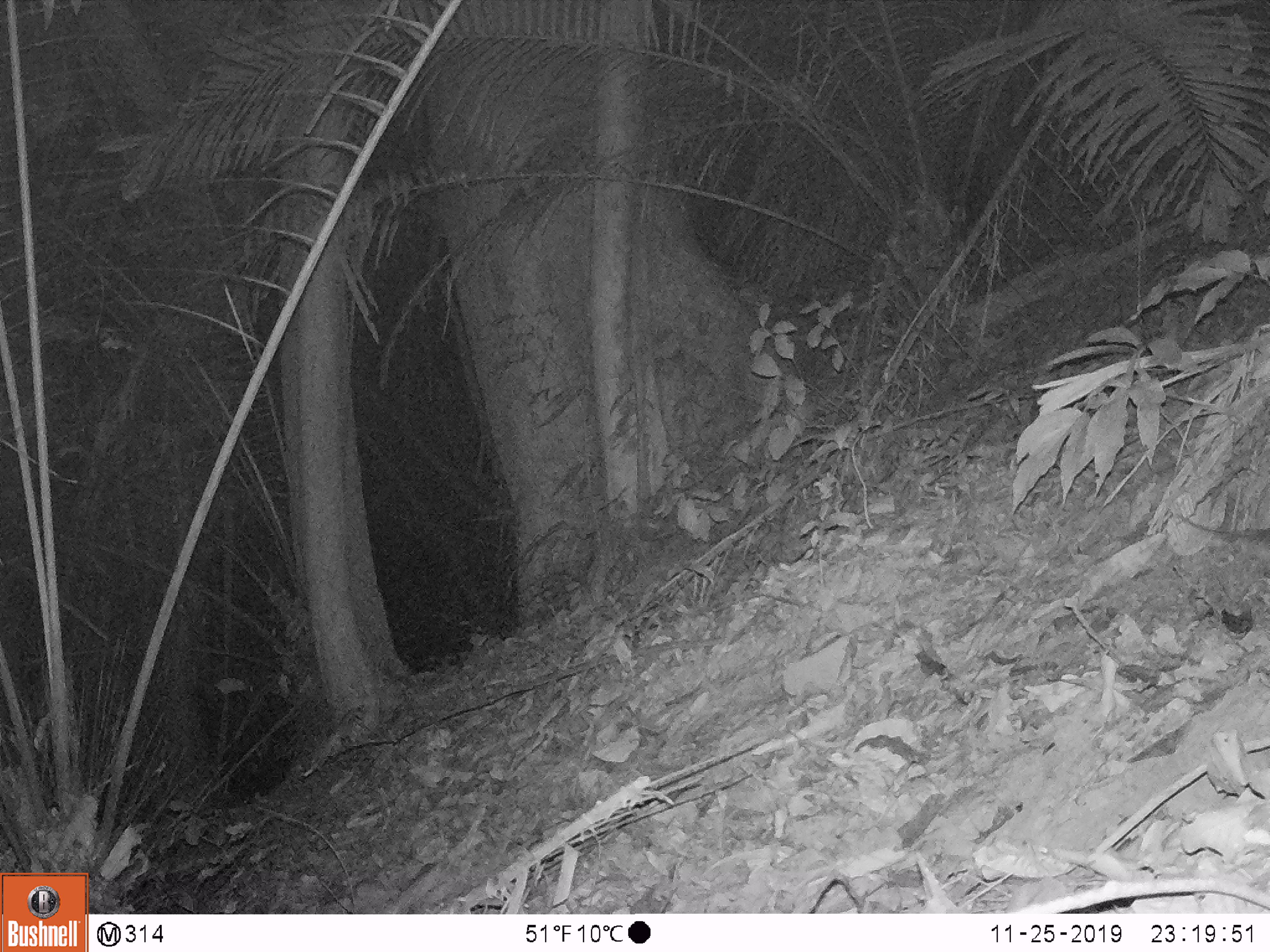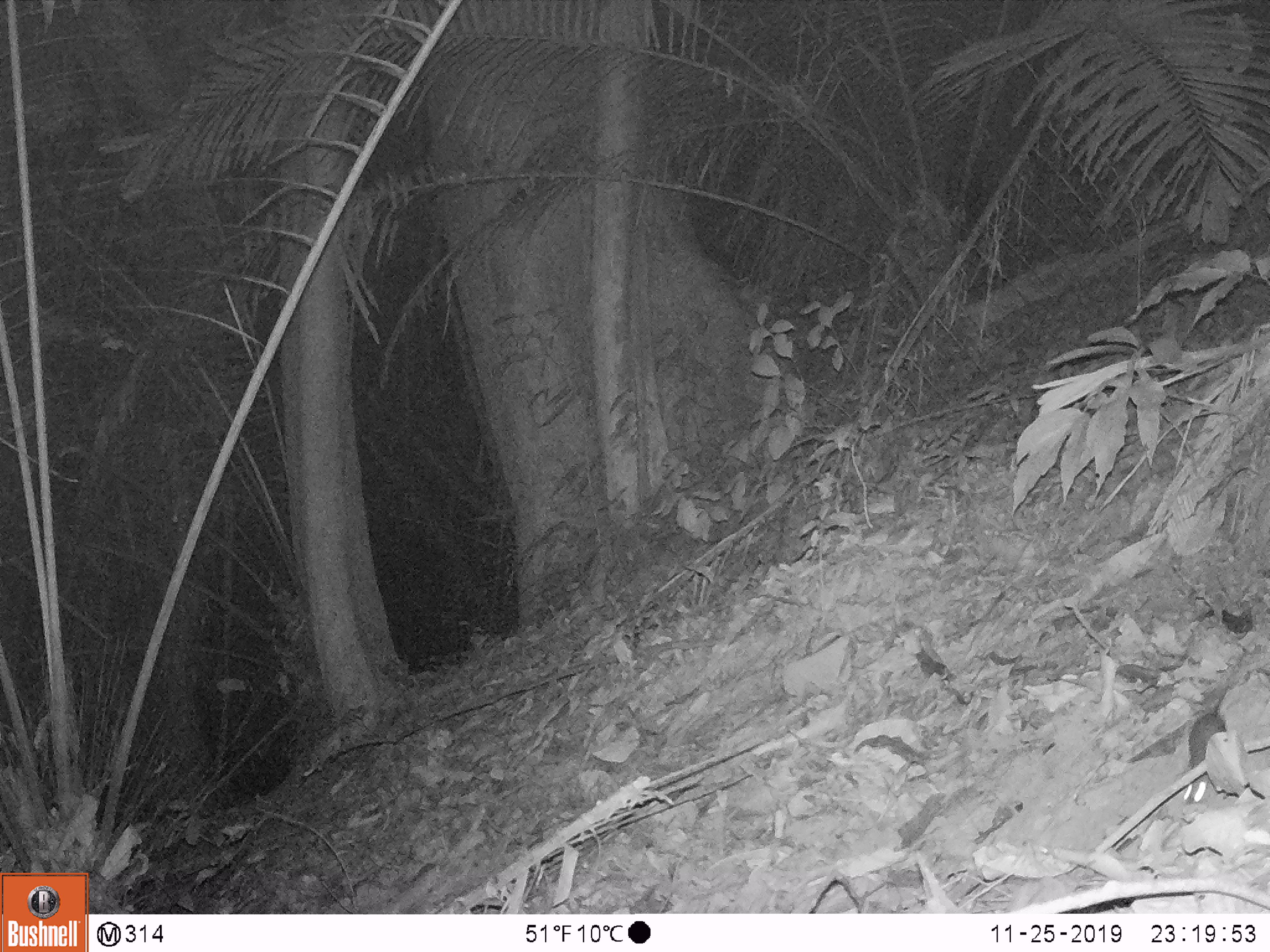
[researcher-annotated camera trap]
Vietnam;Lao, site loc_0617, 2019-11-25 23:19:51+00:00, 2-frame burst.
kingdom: Animalia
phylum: Chordata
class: Mammalia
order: Rodentia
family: Muridae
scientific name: Muridae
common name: old-world mice and rats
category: unidentified murid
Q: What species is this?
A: Unidentified murid (old-world mice and rats) (Muridae).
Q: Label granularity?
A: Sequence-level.